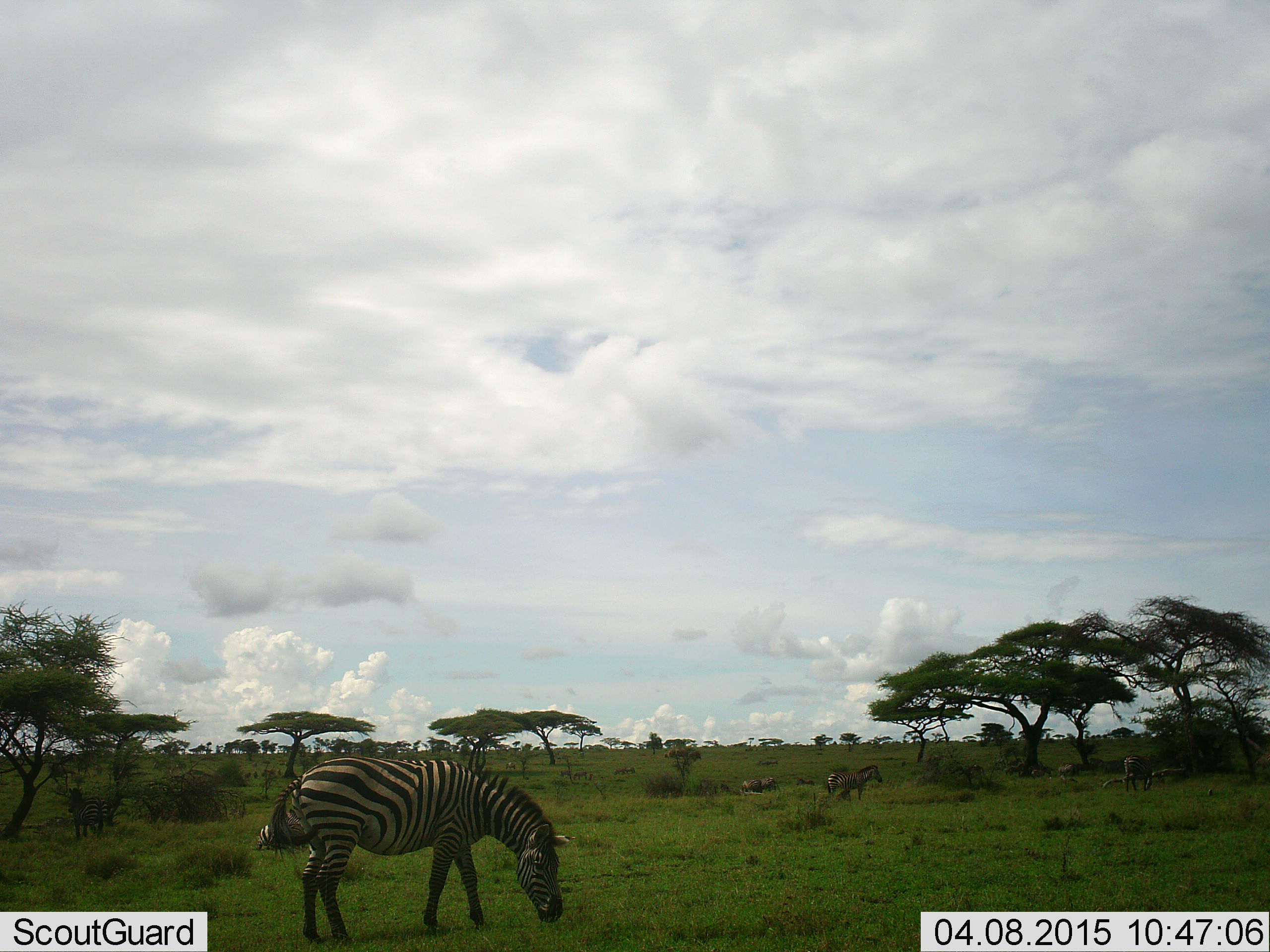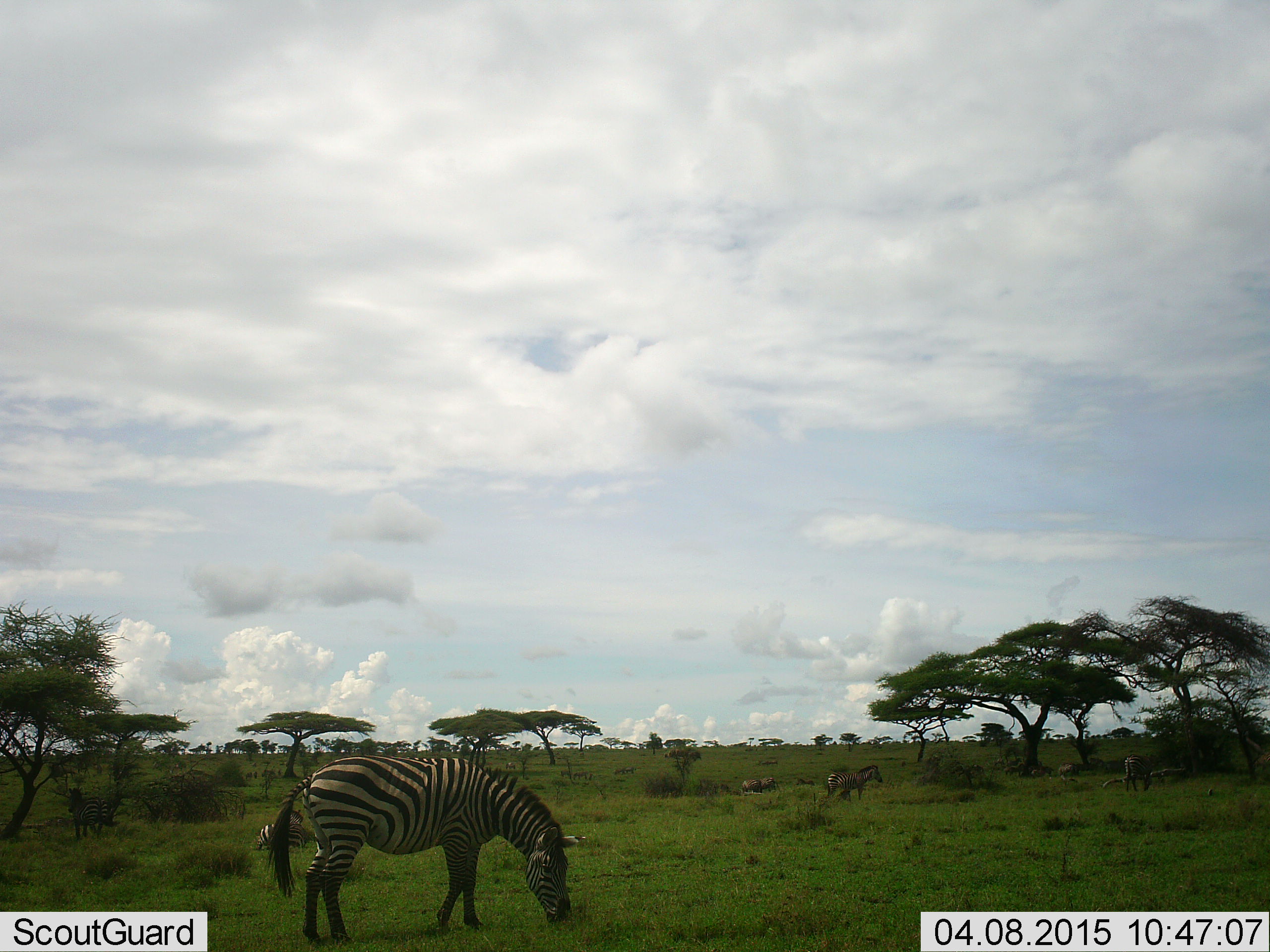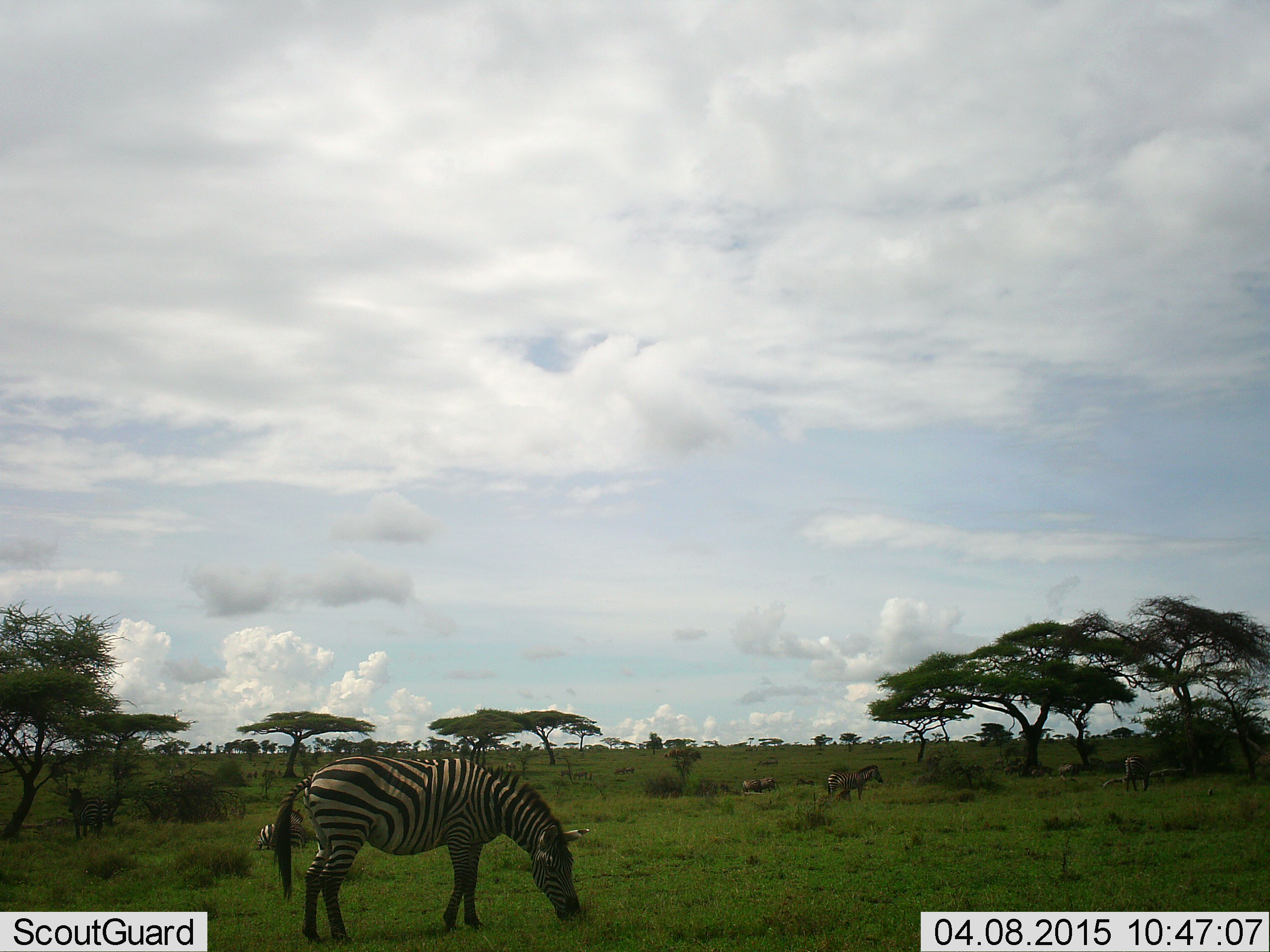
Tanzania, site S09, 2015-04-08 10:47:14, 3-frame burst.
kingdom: Animalia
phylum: Chordata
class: Mammalia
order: Perissodactyla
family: Equidae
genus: Equus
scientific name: Equus quagga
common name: plains zebra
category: zebra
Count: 3.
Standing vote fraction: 64%.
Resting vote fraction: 36%.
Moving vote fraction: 18%.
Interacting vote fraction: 9%.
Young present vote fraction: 0%.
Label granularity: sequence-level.